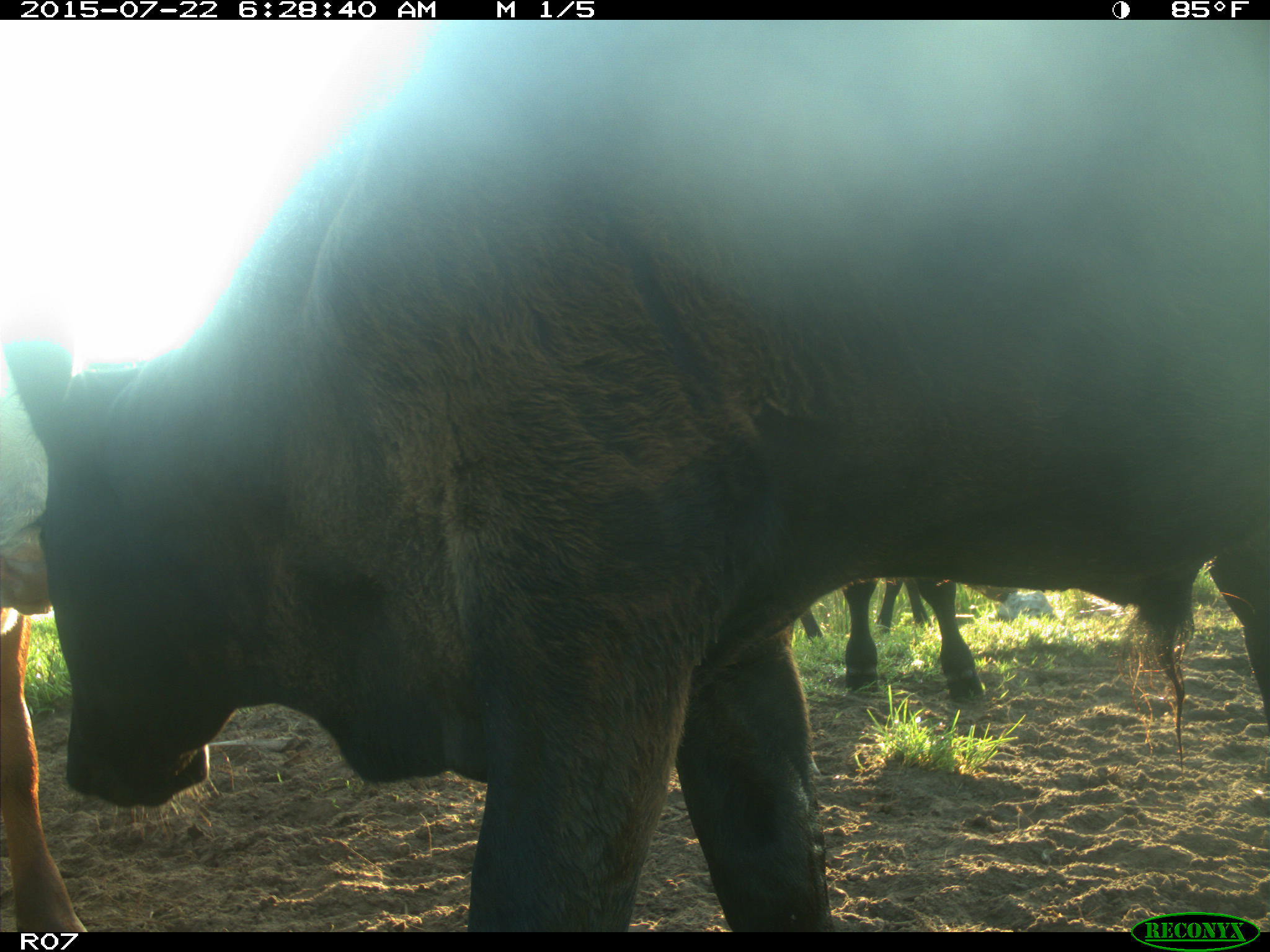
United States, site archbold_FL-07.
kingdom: Animalia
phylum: Chordata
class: Mammalia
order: Carnivora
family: Procyonidae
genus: Procyon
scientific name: Procyon lotor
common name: common raccoon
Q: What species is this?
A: Procyon lotor (common raccoon).